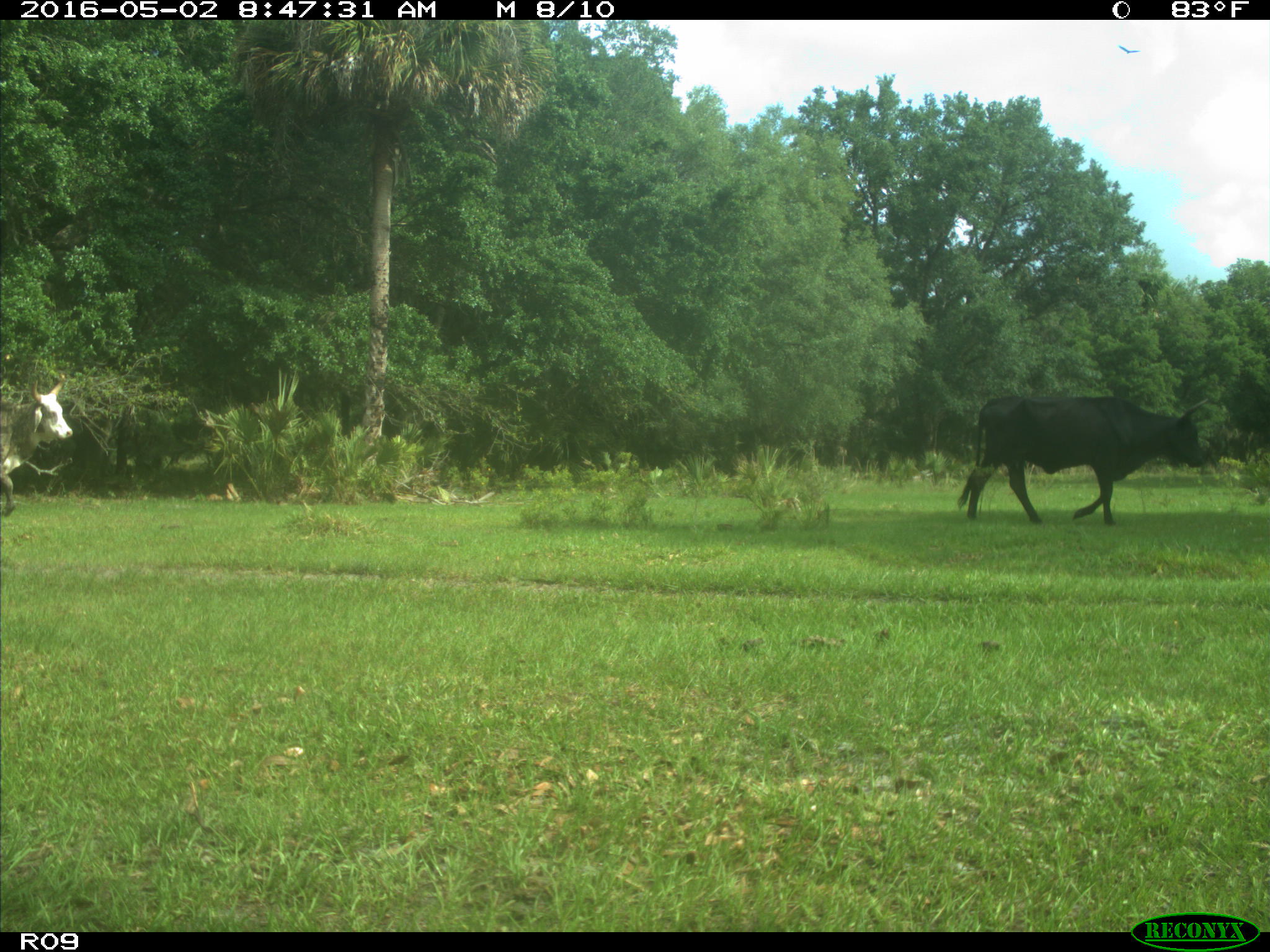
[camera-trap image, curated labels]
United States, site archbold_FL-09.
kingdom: Animalia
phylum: Chordata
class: Mammalia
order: Artiodactyla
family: Bovidae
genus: Bos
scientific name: Bos taurus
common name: domestic cow